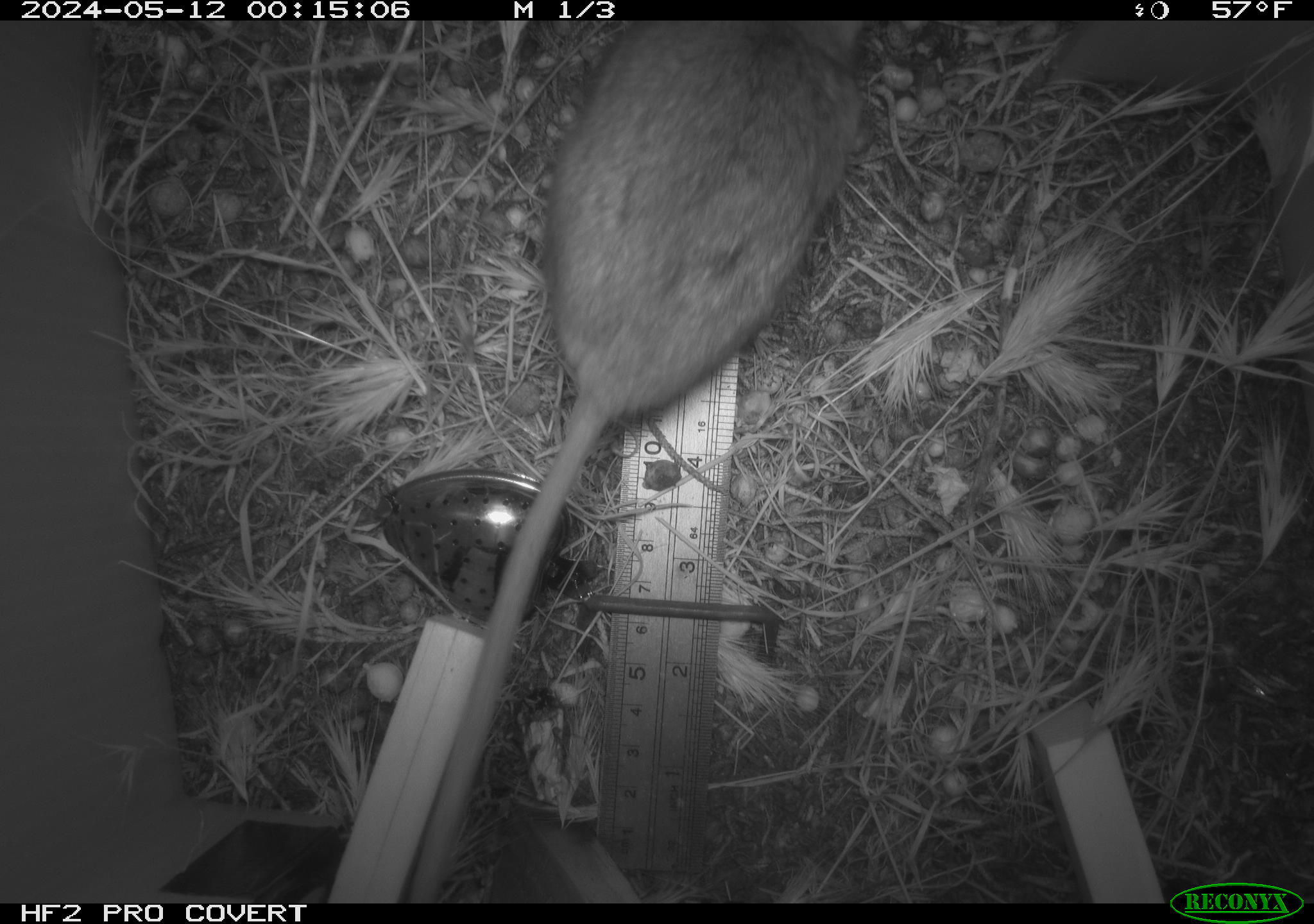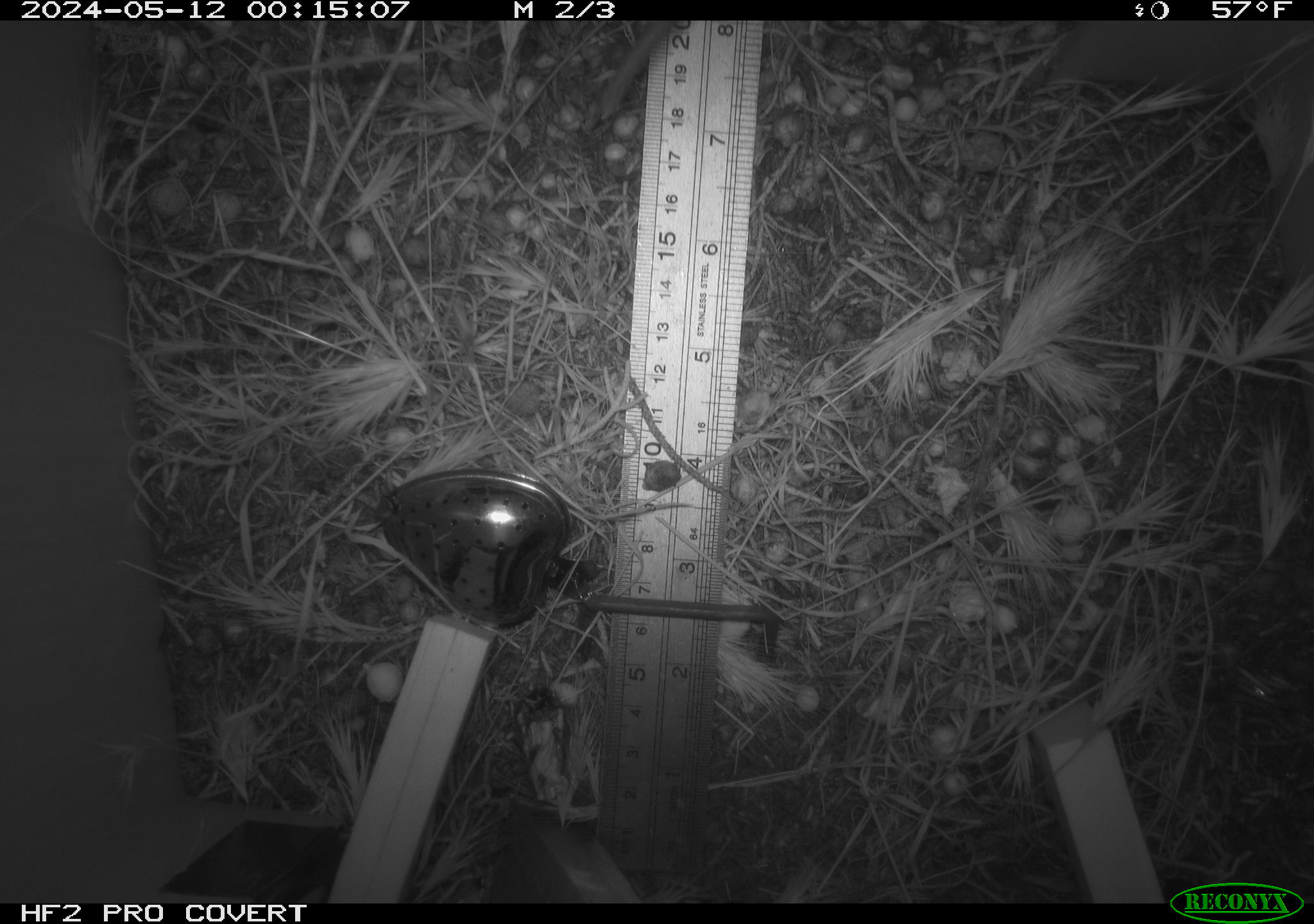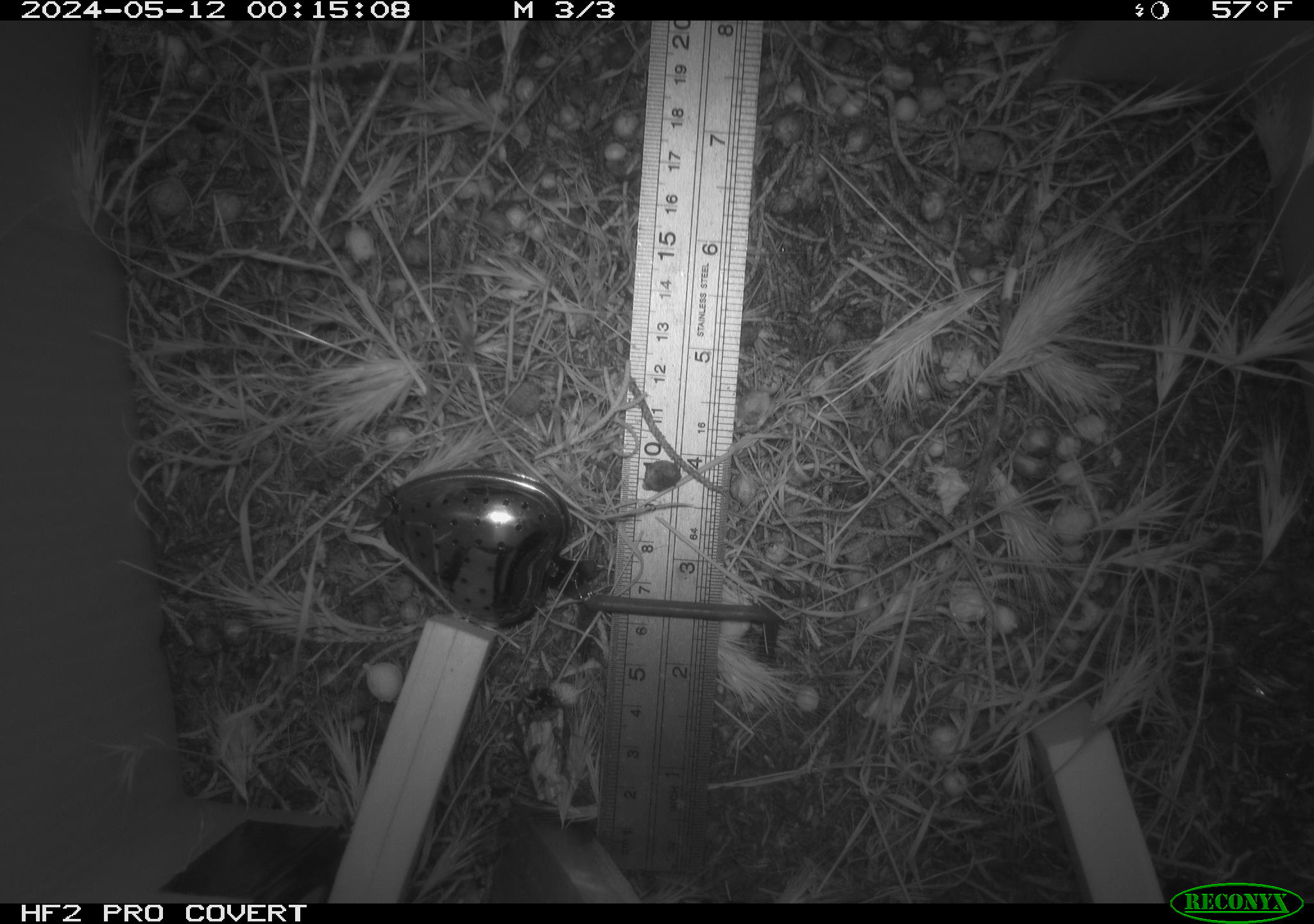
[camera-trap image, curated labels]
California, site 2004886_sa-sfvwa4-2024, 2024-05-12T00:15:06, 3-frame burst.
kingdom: Animalia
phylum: Chordata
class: Mammalia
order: Rodentia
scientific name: Rodentia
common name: mouse species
Mouse species (Rodentia).